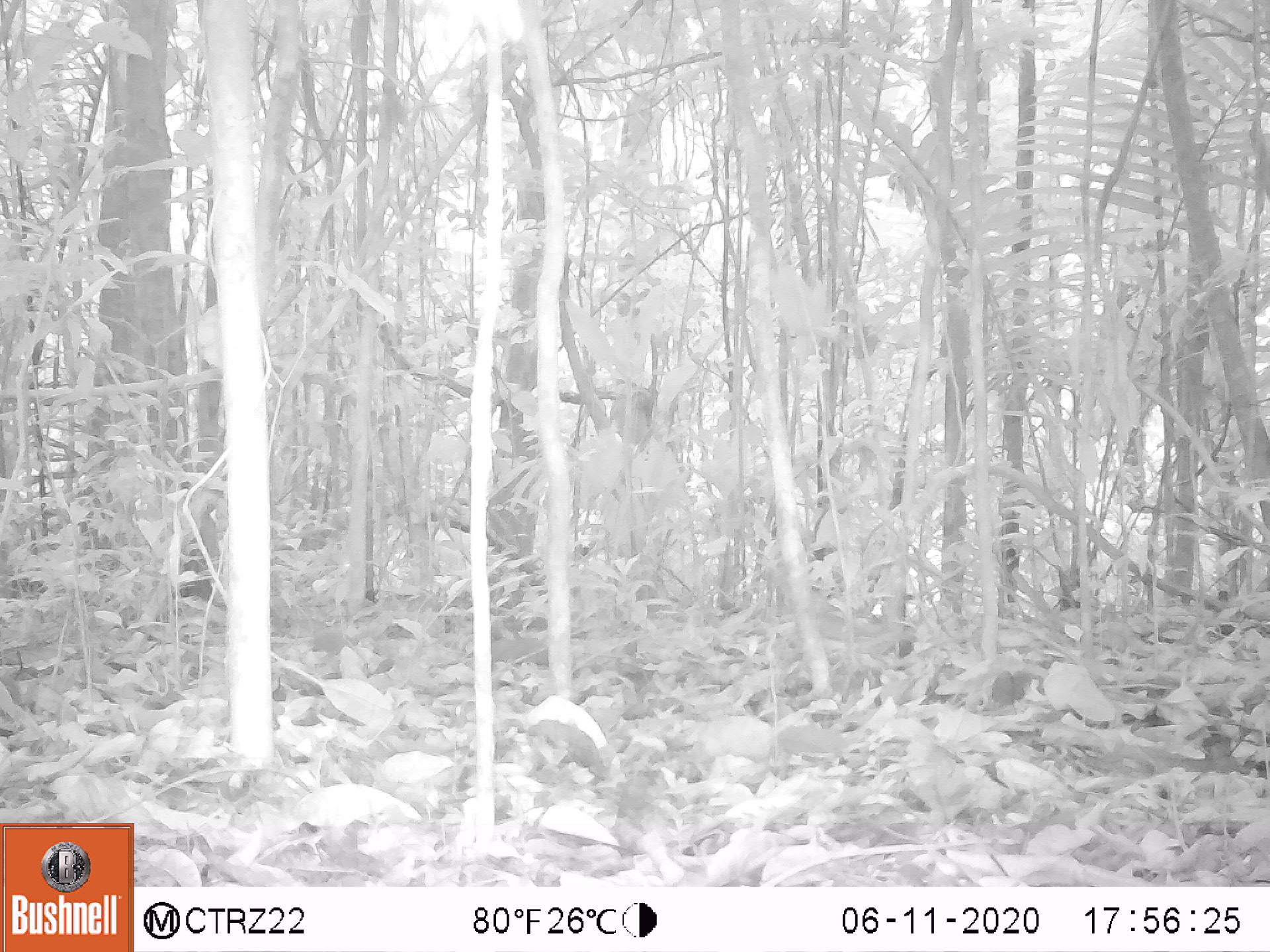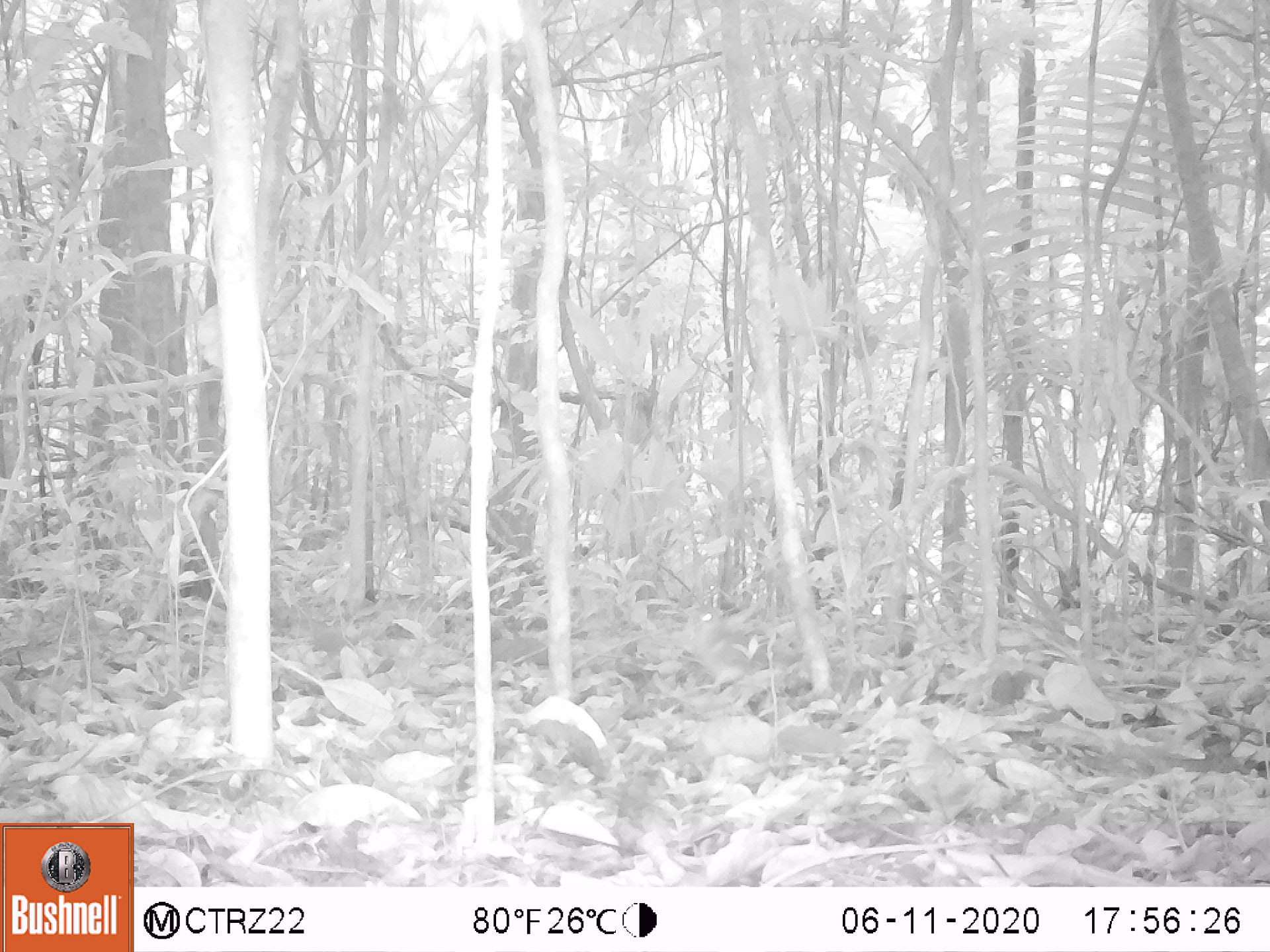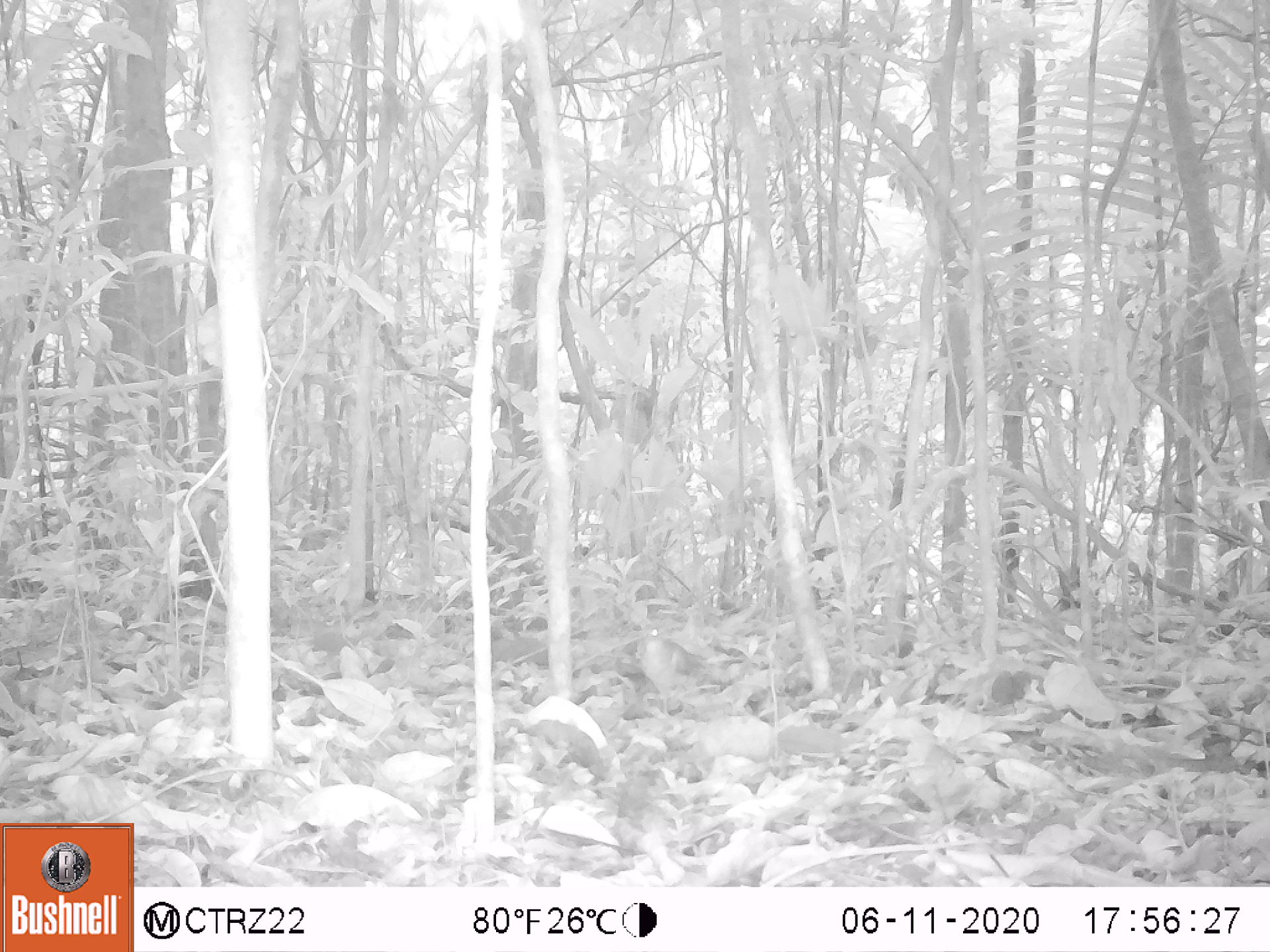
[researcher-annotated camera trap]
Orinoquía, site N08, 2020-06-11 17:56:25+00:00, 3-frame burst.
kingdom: Animalia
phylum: Chordata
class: Aves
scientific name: Aves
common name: bird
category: unknown bird